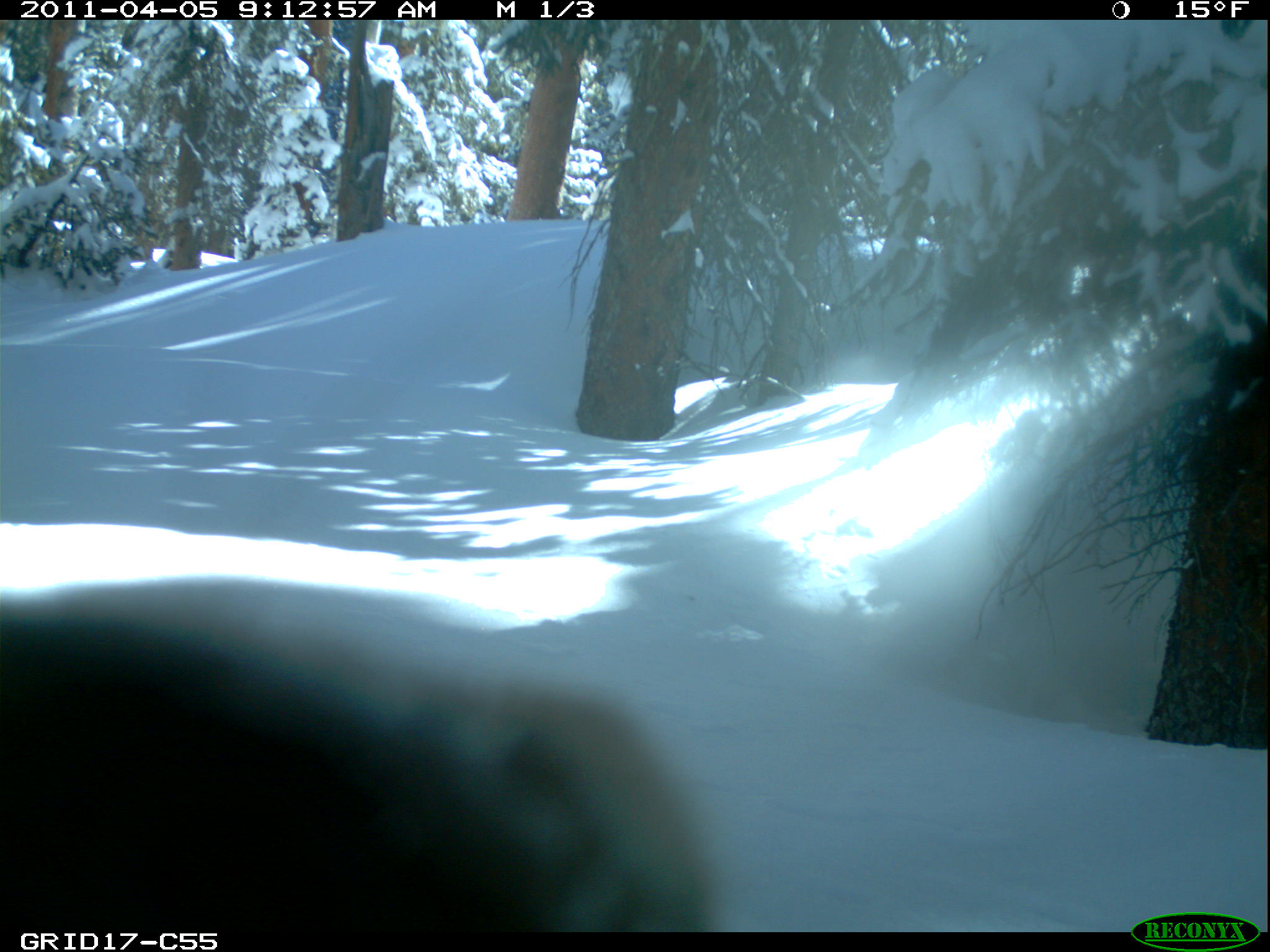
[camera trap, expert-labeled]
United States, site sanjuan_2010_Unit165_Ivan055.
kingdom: Animalia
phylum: Chordata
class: Mammalia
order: Carnivora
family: Mustelidae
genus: Martes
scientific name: Martes americana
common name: american marten